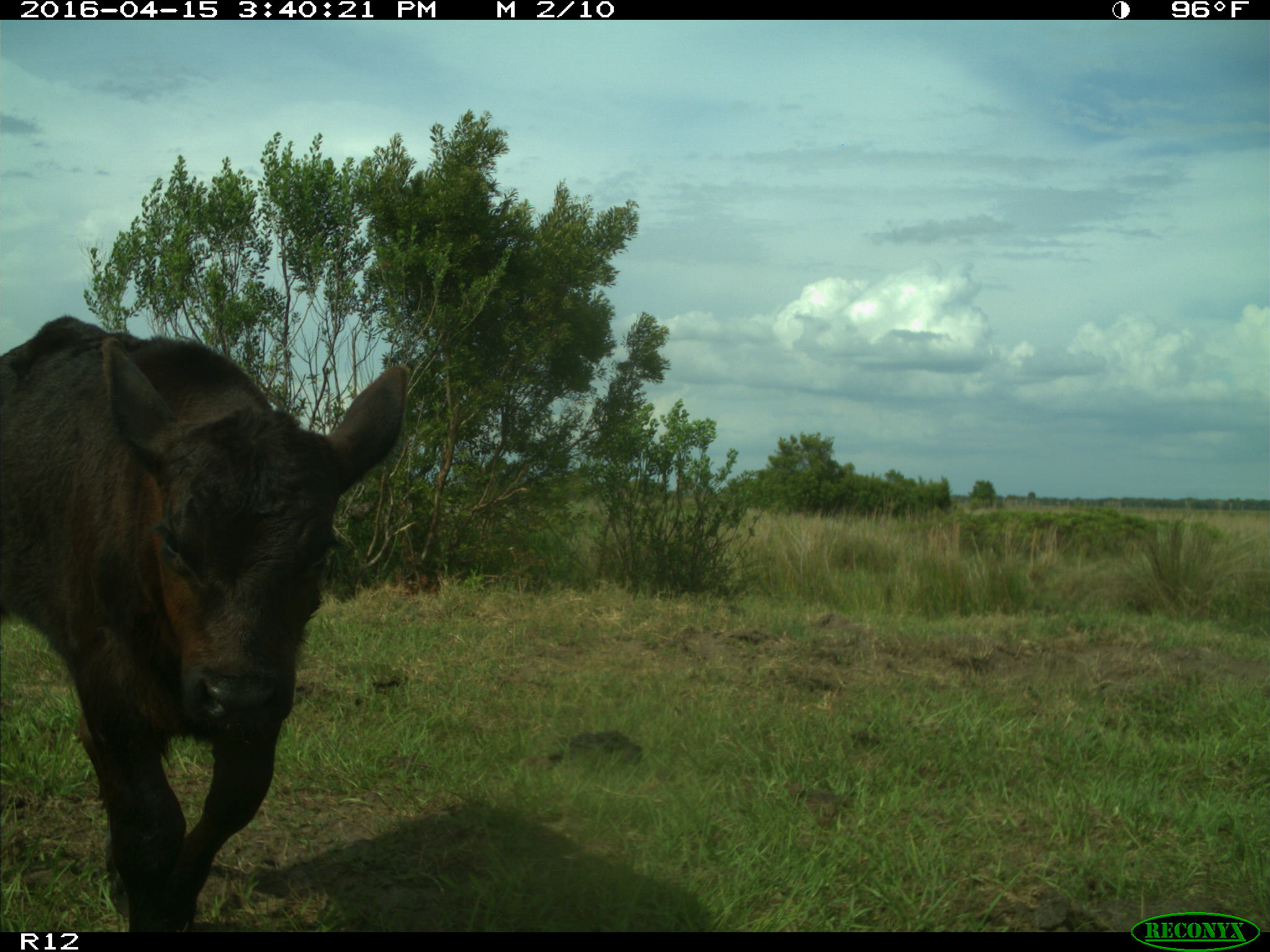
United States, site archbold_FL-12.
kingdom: Animalia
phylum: Chordata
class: Mammalia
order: Artiodactyla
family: Bovidae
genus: Bos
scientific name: Bos taurus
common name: domestic cow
Bos taurus (domestic cow).